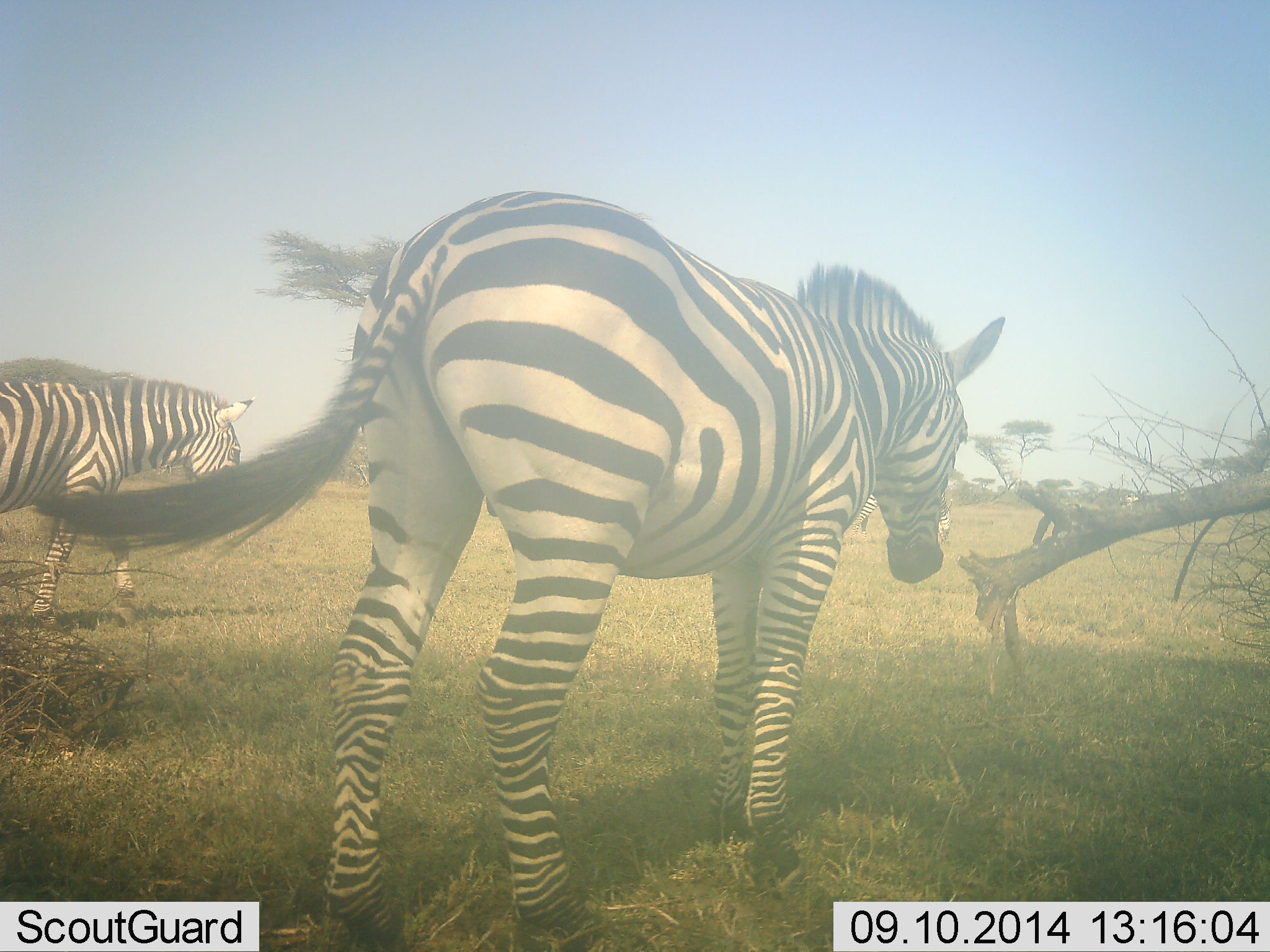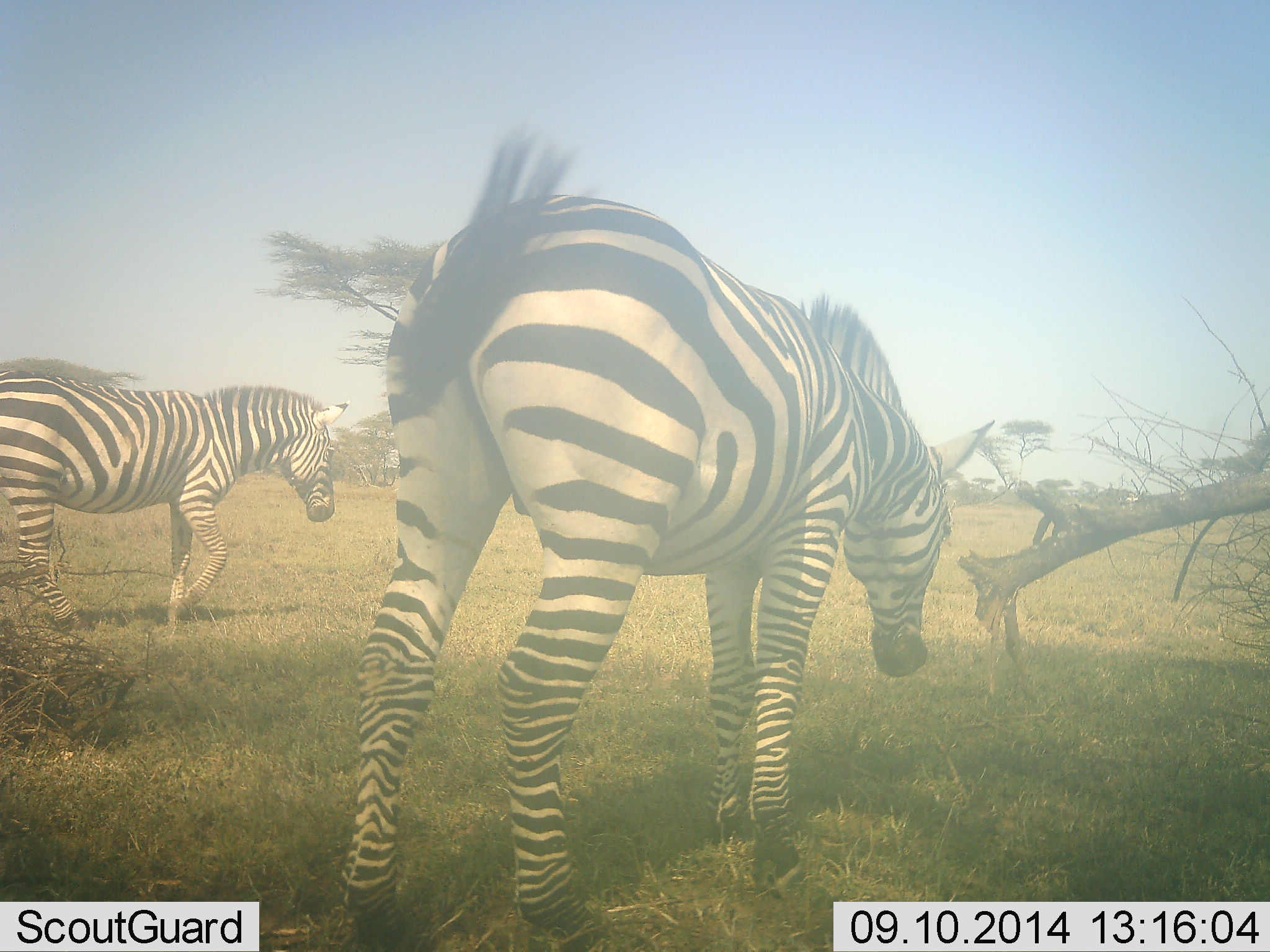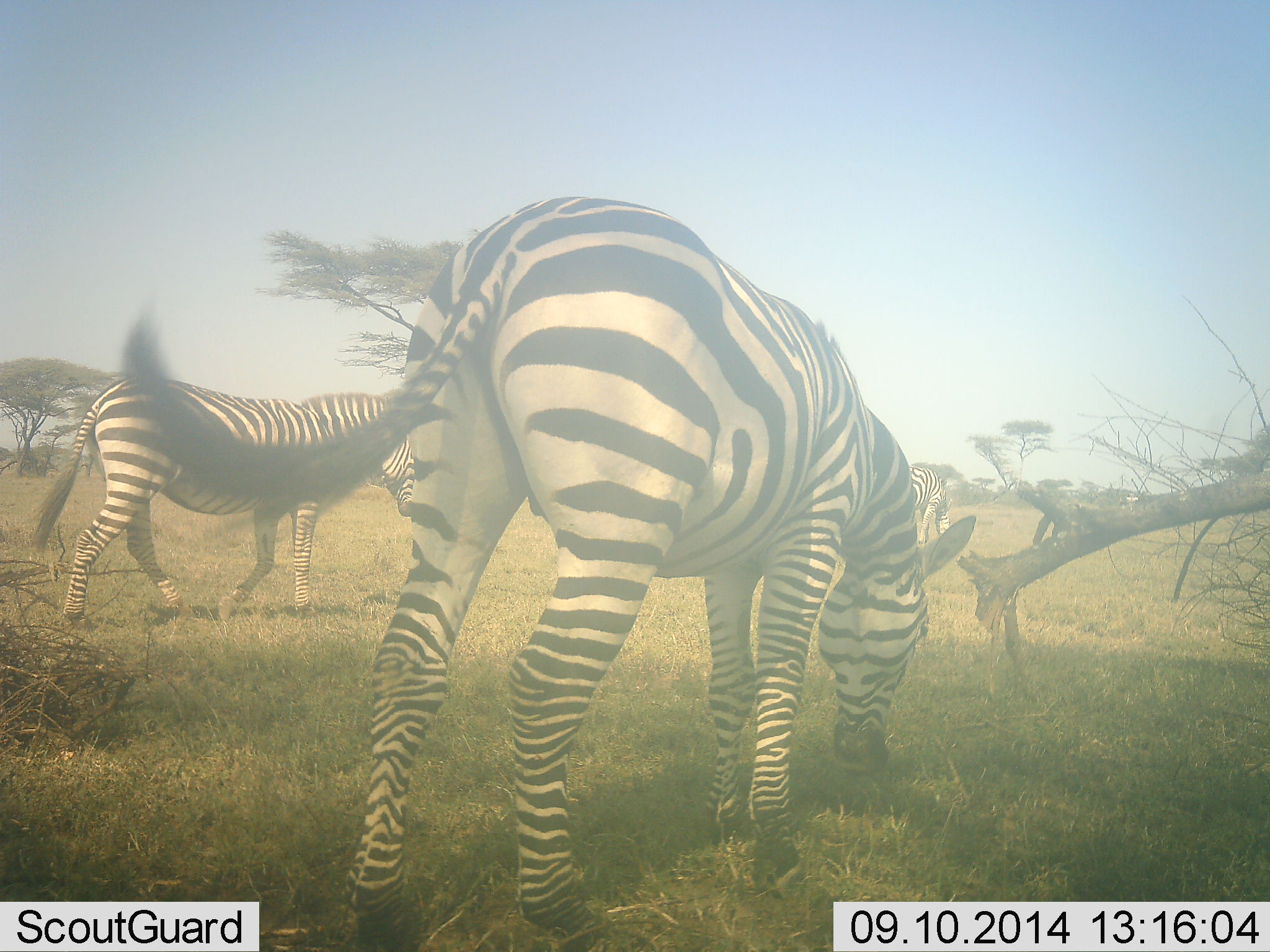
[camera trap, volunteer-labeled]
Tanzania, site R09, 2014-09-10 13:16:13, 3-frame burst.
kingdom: Animalia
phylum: Chordata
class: Mammalia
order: Perissodactyla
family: Equidae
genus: Equus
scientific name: Equus quagga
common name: plains zebra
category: zebra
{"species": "zebra (plains zebra) (Equus quagga)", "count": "2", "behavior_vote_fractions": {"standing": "40%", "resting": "0%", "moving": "60%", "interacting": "0%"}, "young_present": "0%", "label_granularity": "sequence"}